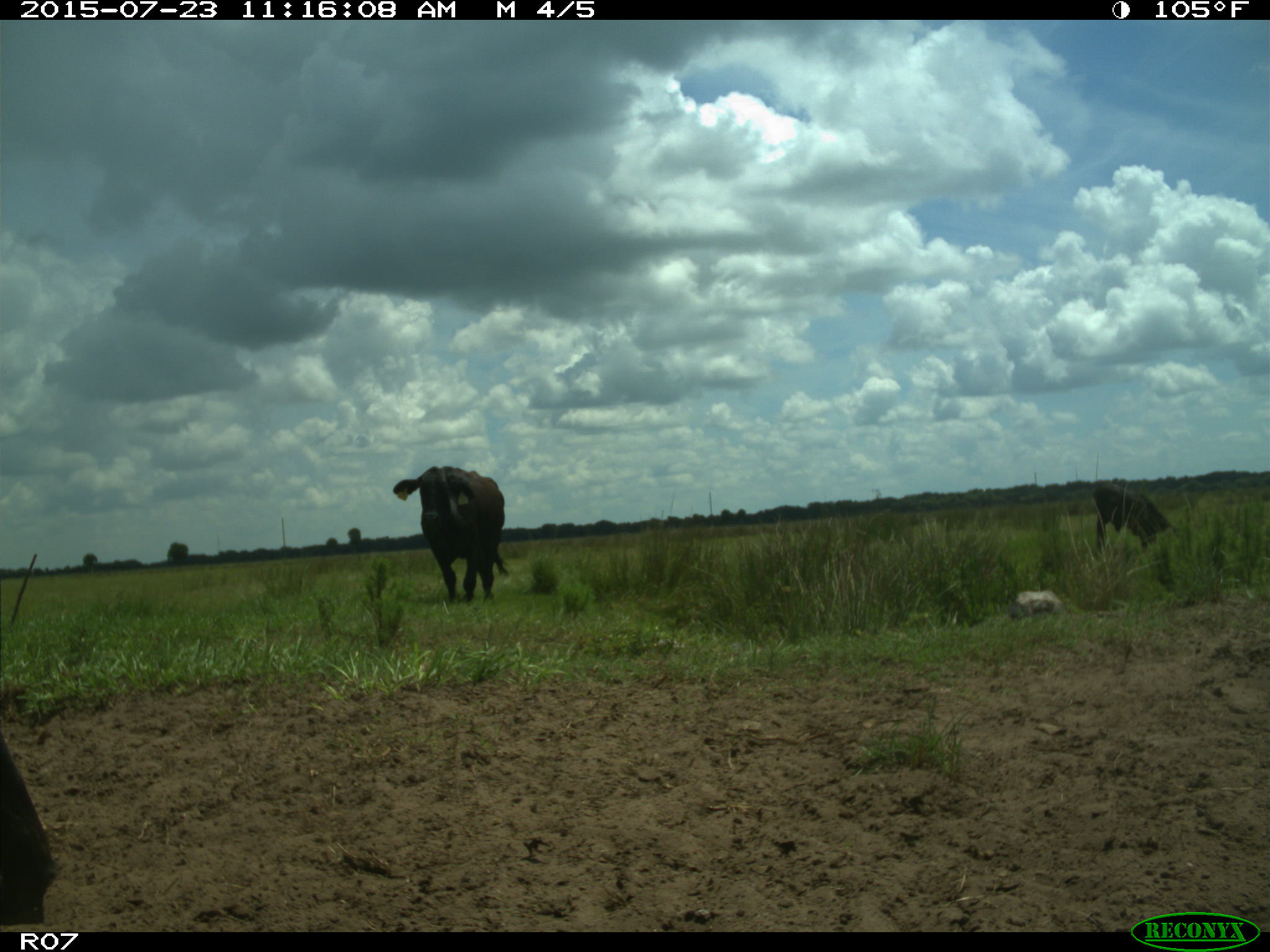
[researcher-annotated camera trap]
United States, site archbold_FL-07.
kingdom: Animalia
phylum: Chordata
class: Mammalia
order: Artiodactyla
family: Bovidae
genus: Bos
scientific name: Bos taurus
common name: domestic cow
Bos taurus (domestic cow).